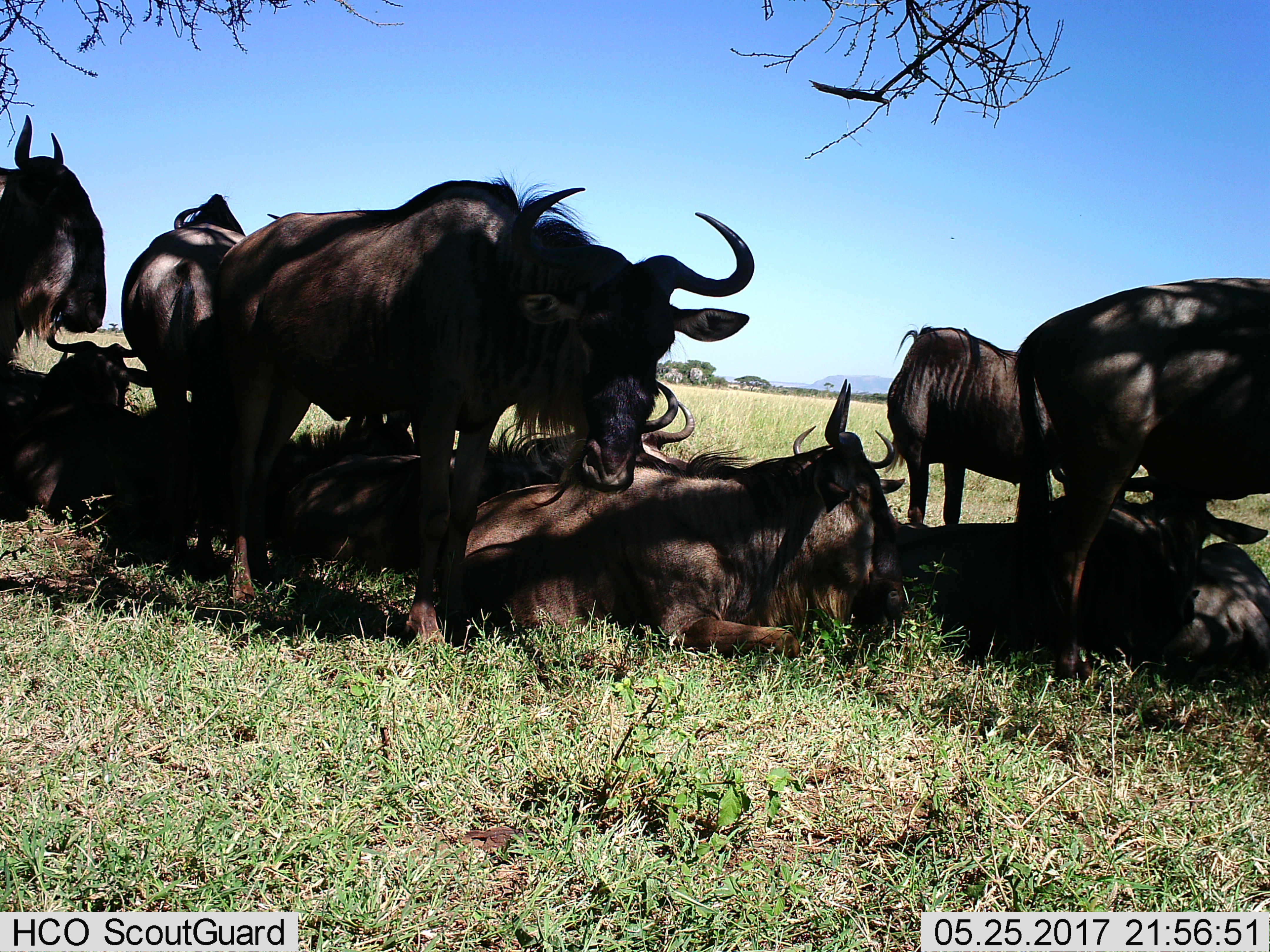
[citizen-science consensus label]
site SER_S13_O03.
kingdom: Animalia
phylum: Chordata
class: Mammalia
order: Artiodactyla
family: Bovidae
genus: Connochaetes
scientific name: Connochaetes taurinus taurinus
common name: blue wildebeest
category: wildebeestblue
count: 9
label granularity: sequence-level